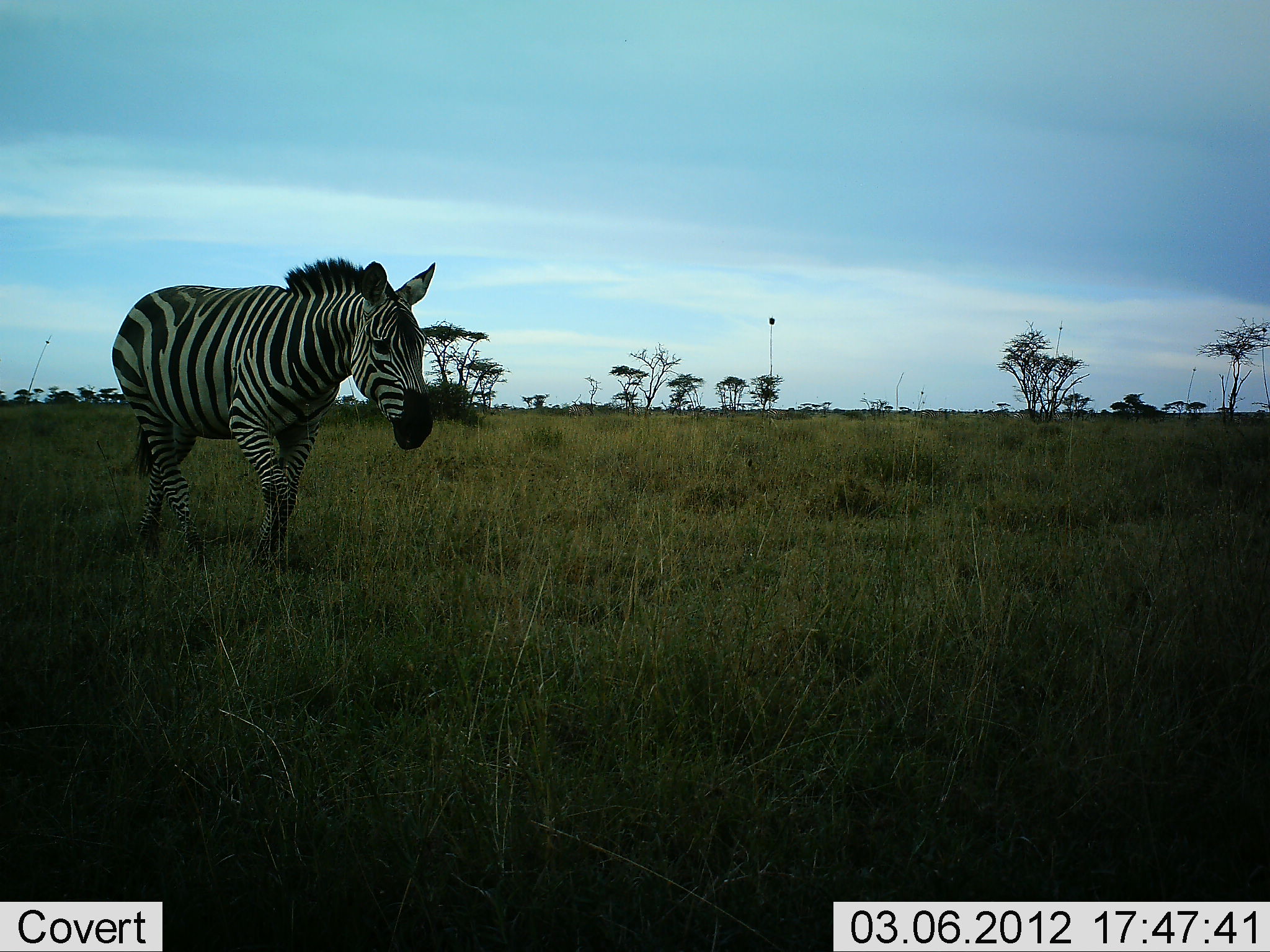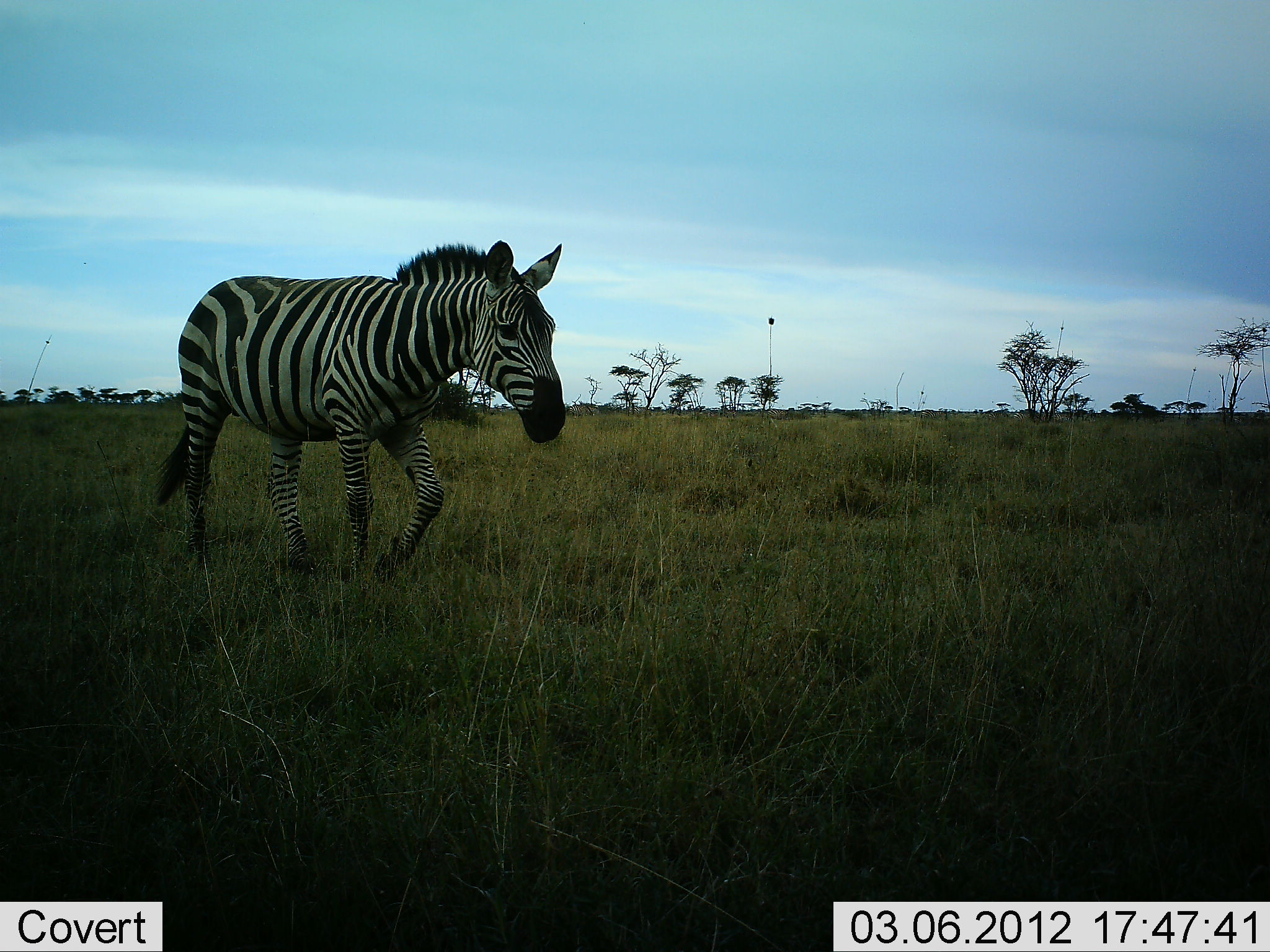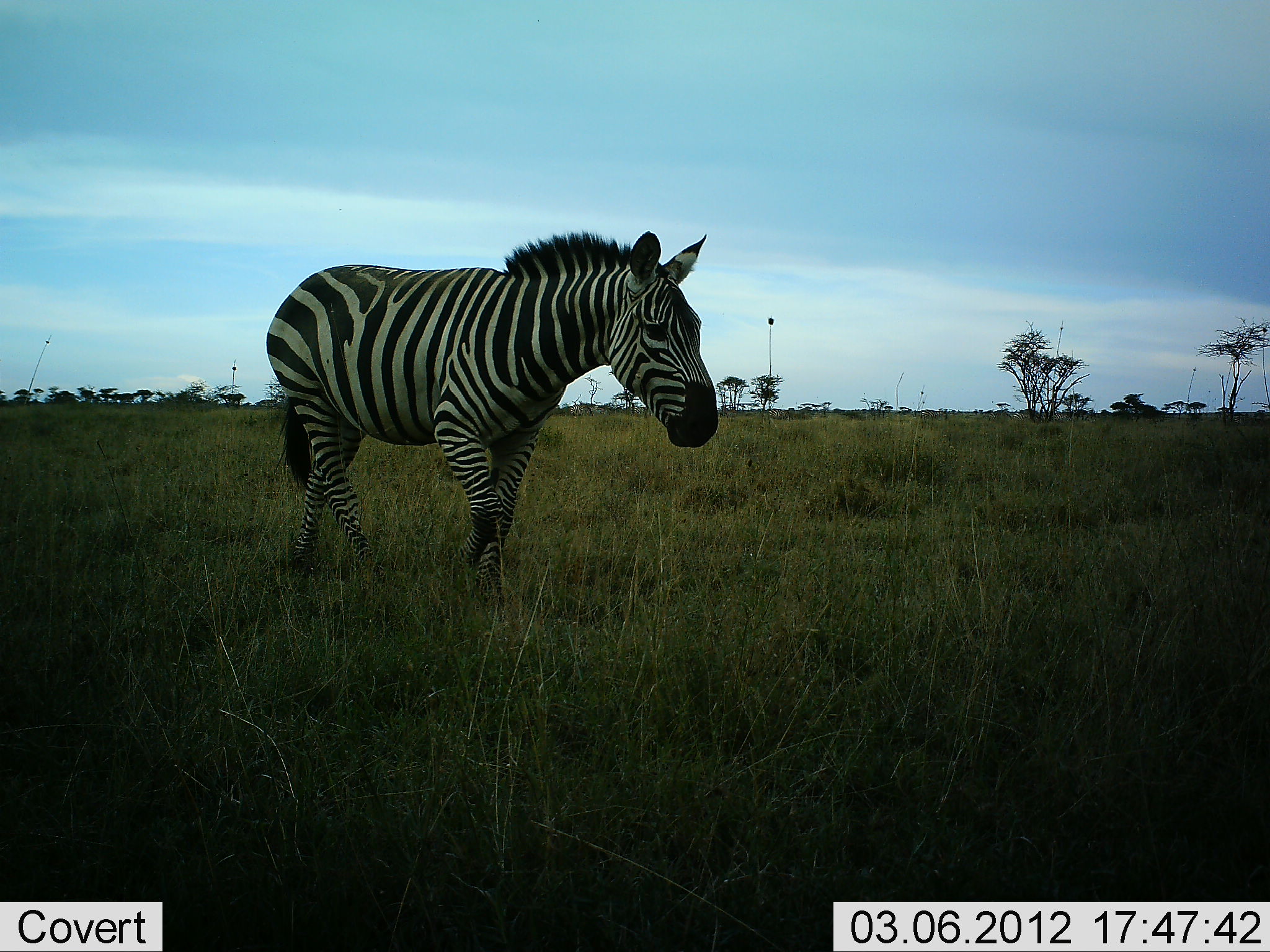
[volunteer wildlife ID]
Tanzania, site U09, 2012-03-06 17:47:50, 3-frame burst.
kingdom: Animalia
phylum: Chordata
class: Mammalia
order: Perissodactyla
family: Equidae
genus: Equus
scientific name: Equus quagga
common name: plains zebra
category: zebra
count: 1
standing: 4%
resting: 0%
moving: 96%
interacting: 0%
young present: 0%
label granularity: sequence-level